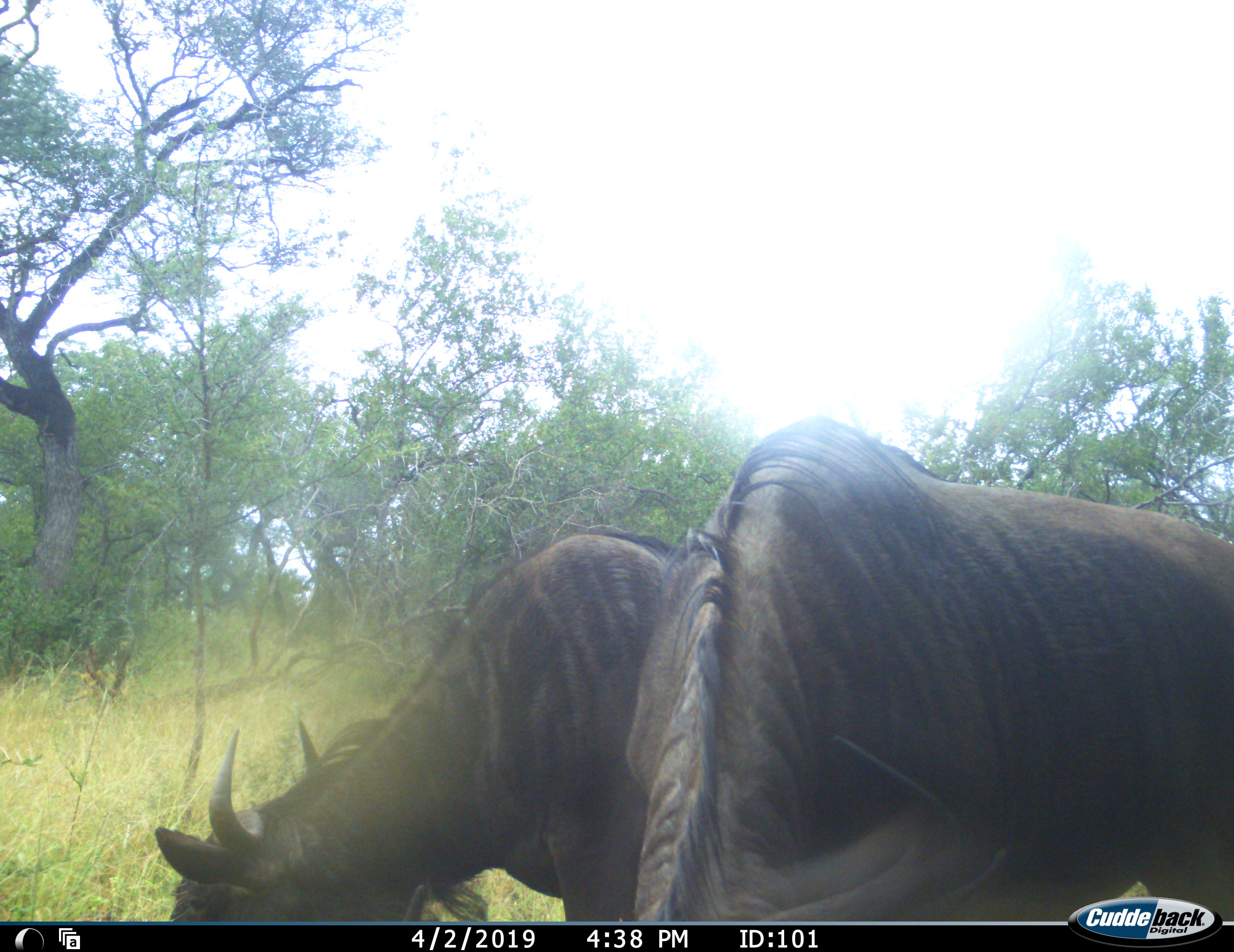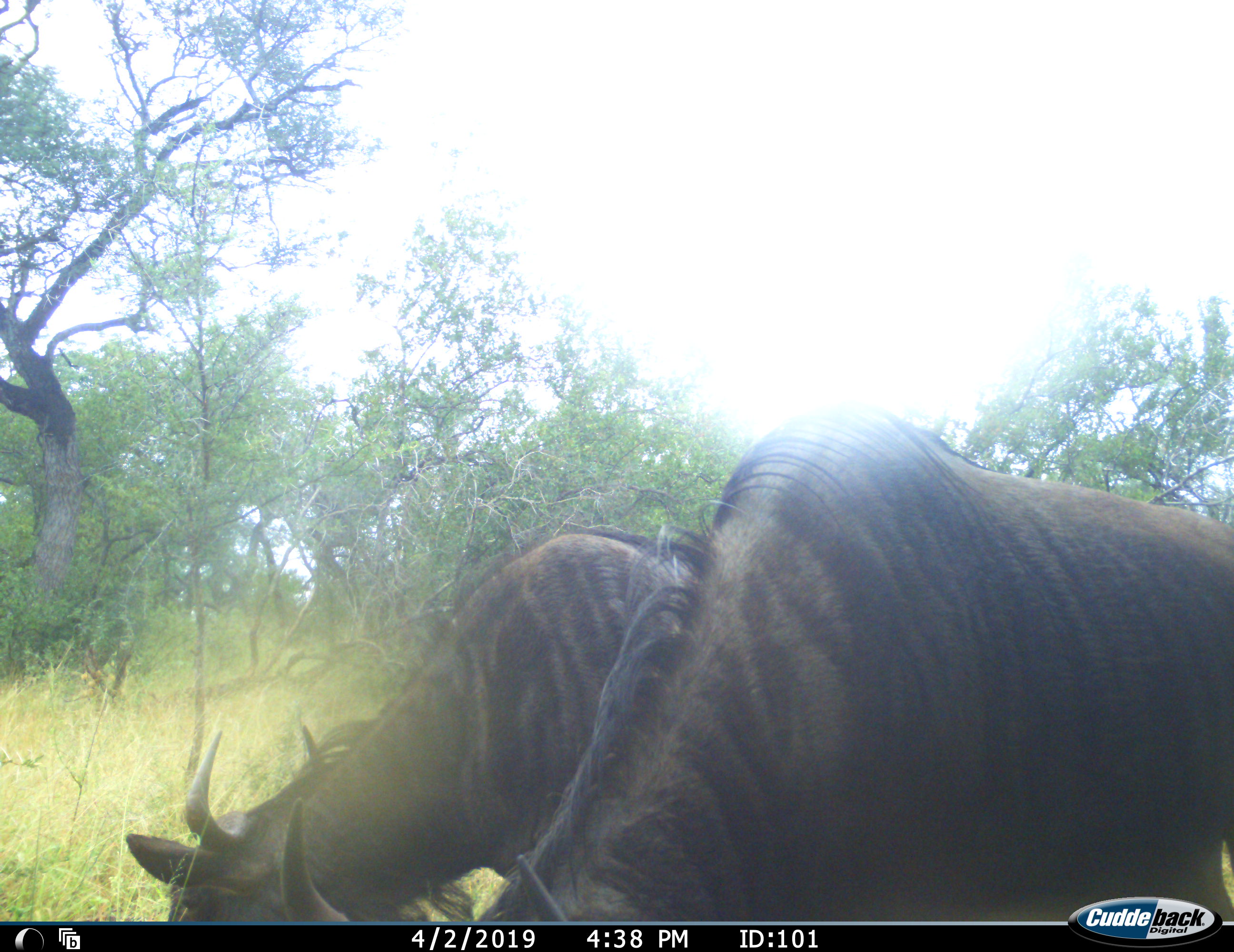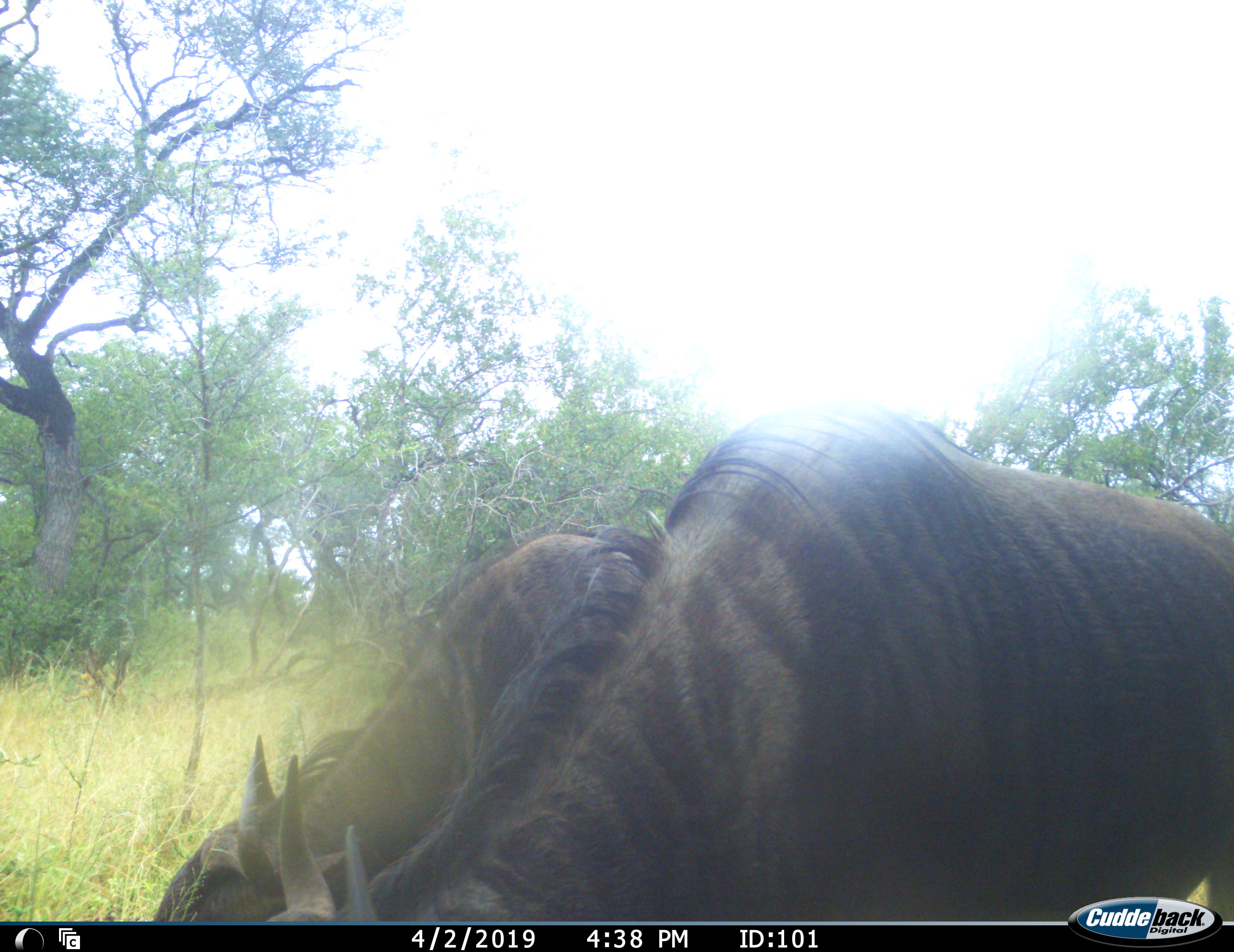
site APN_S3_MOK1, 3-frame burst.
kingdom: Animalia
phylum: Chordata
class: Mammalia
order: Artiodactyla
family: Bovidae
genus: Connochaetes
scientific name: Connochaetes taurinus taurinus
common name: blue wildebeest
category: wildebeestblue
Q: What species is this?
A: Wildebeestblue (blue wildebeest) (Connochaetes taurinus taurinus).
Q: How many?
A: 2.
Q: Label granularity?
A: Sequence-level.